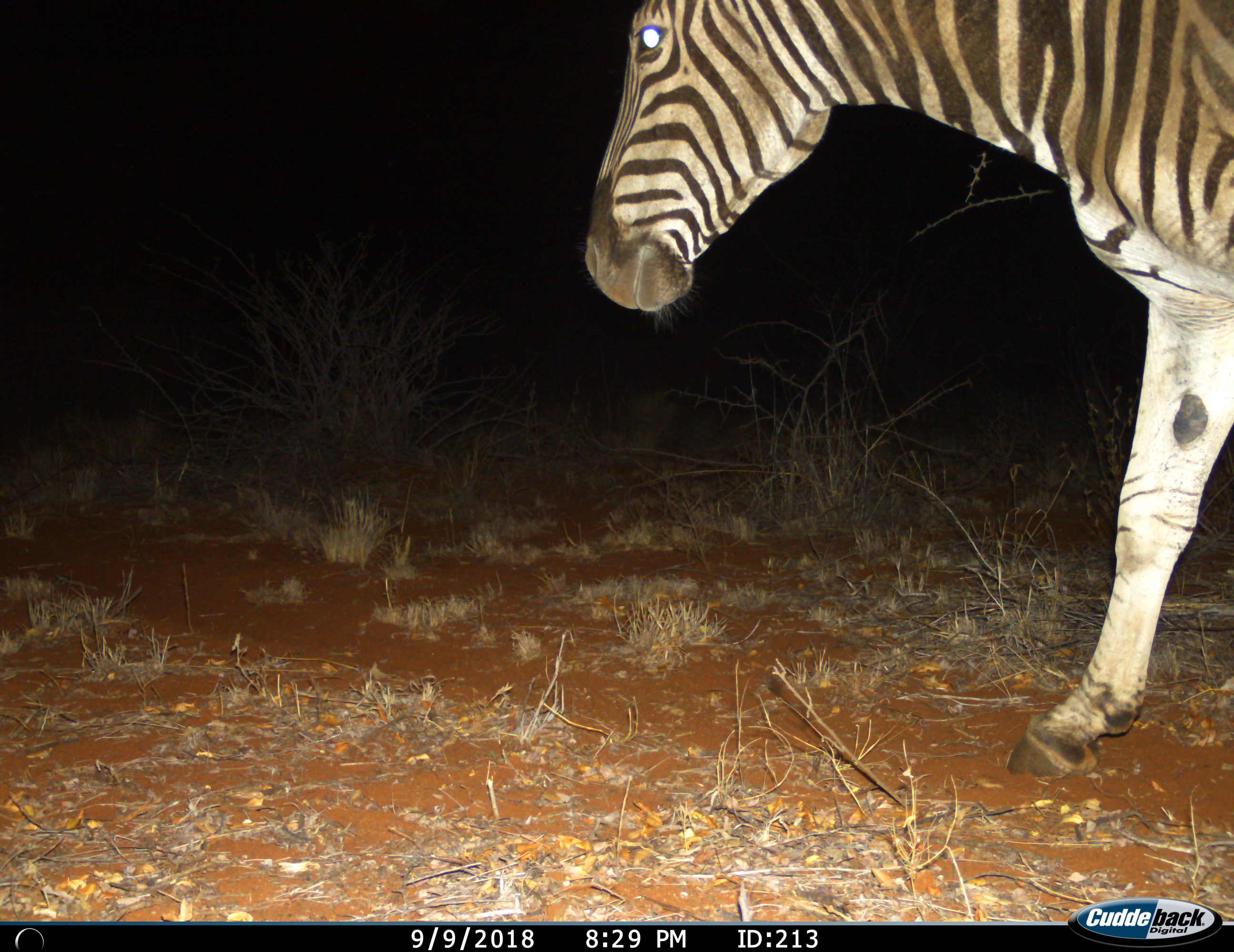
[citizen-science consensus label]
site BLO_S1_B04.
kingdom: Animalia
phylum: Chordata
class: Mammalia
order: Perissodactyla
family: Equidae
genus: Equus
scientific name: Equus quagga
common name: plains zebra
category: zebraplains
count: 1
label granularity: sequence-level